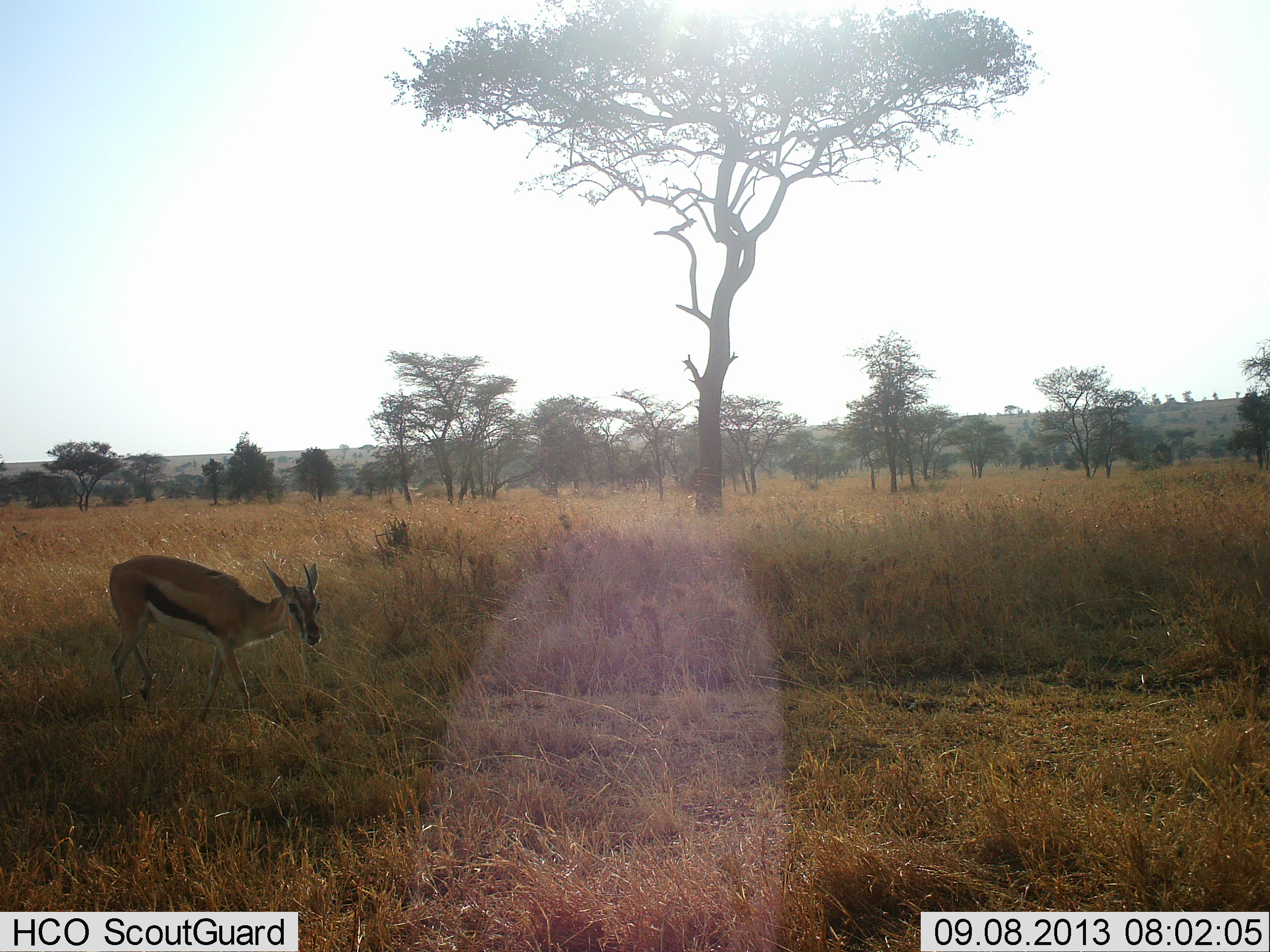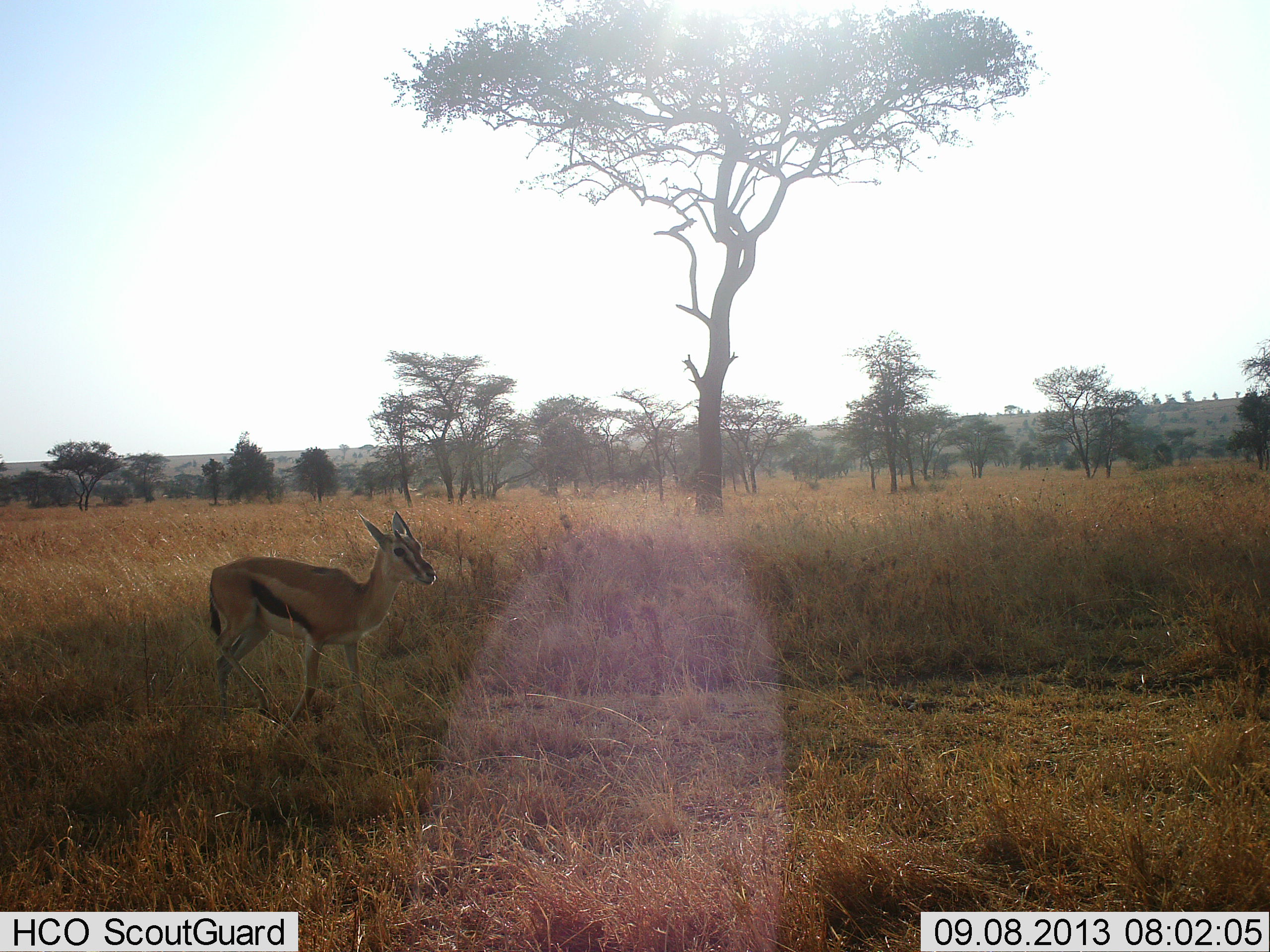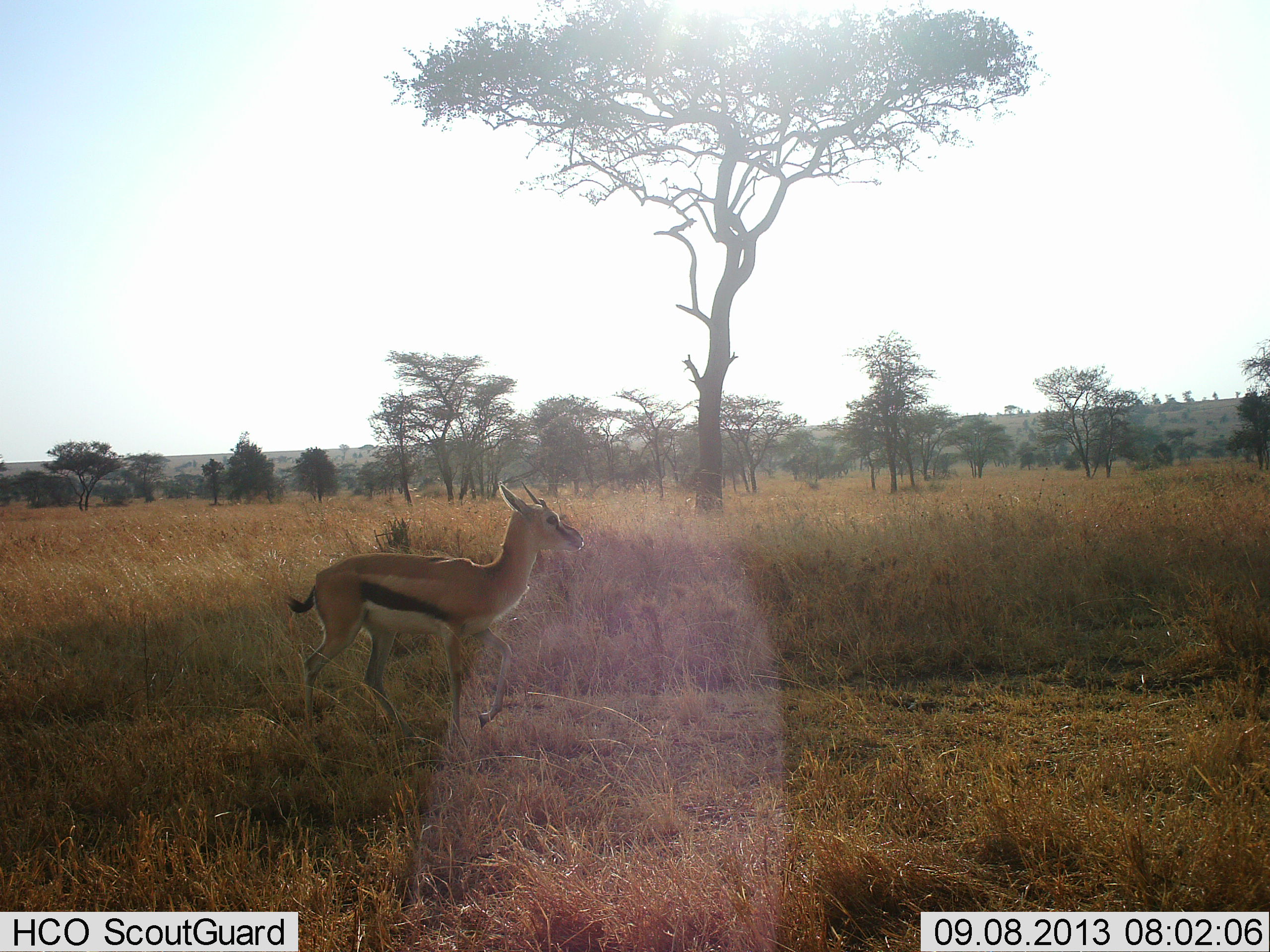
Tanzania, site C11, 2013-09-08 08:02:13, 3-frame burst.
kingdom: Animalia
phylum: Chordata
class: Mammalia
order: Artiodactyla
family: Bovidae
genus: Eudorcas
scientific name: Eudorcas thomsonii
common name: thomson's gazelle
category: gazellethomsons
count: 1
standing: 16%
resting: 0%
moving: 84%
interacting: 0%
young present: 3%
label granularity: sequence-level